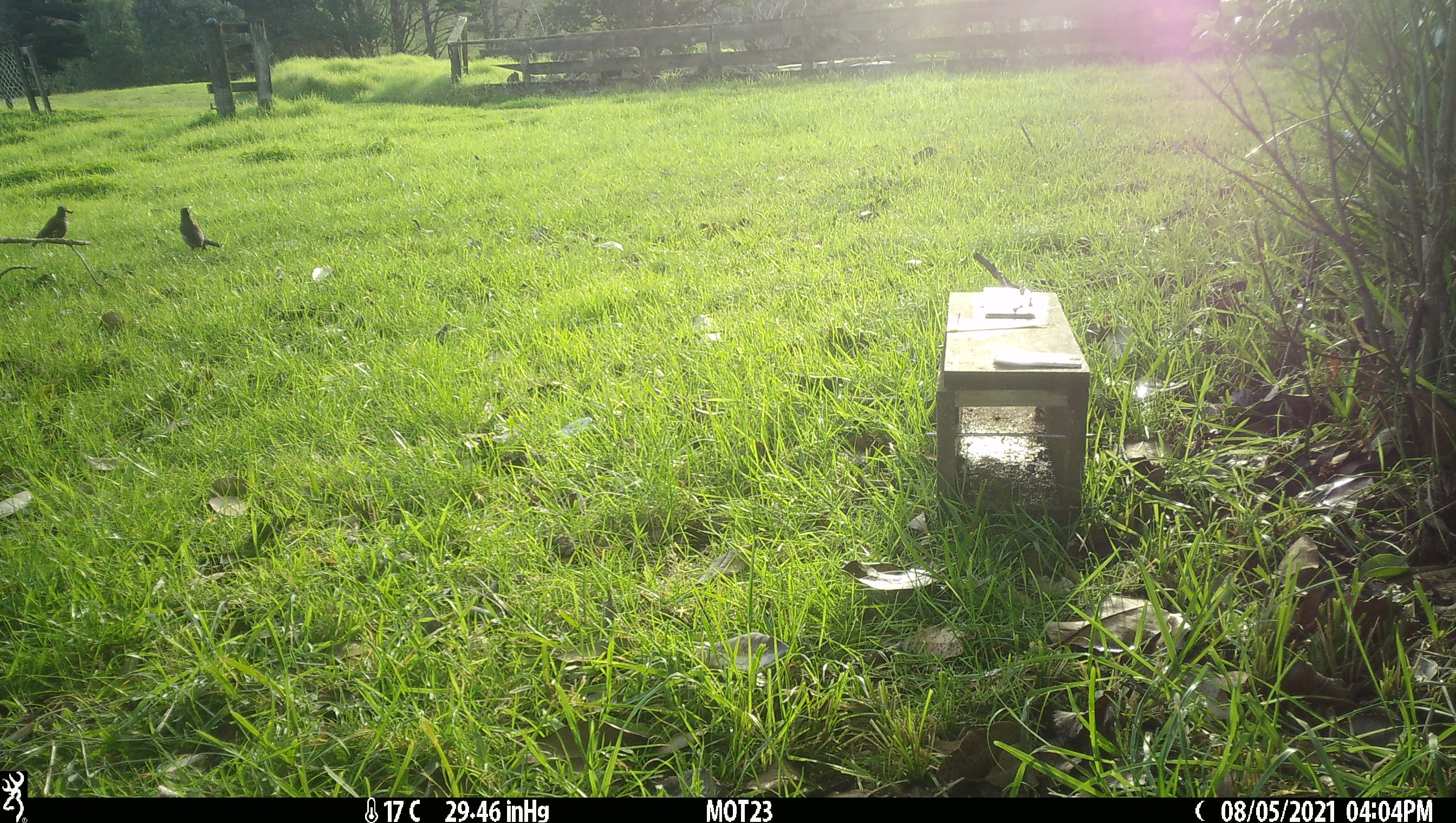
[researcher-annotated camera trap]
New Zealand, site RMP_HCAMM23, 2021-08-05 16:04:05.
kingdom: Animalia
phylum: Chordata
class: Aves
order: Passeriformes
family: Sturnidae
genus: Acridotheres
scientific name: Acridotheres tristis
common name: common myna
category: myna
Myna (common myna) (Acridotheres tristis).